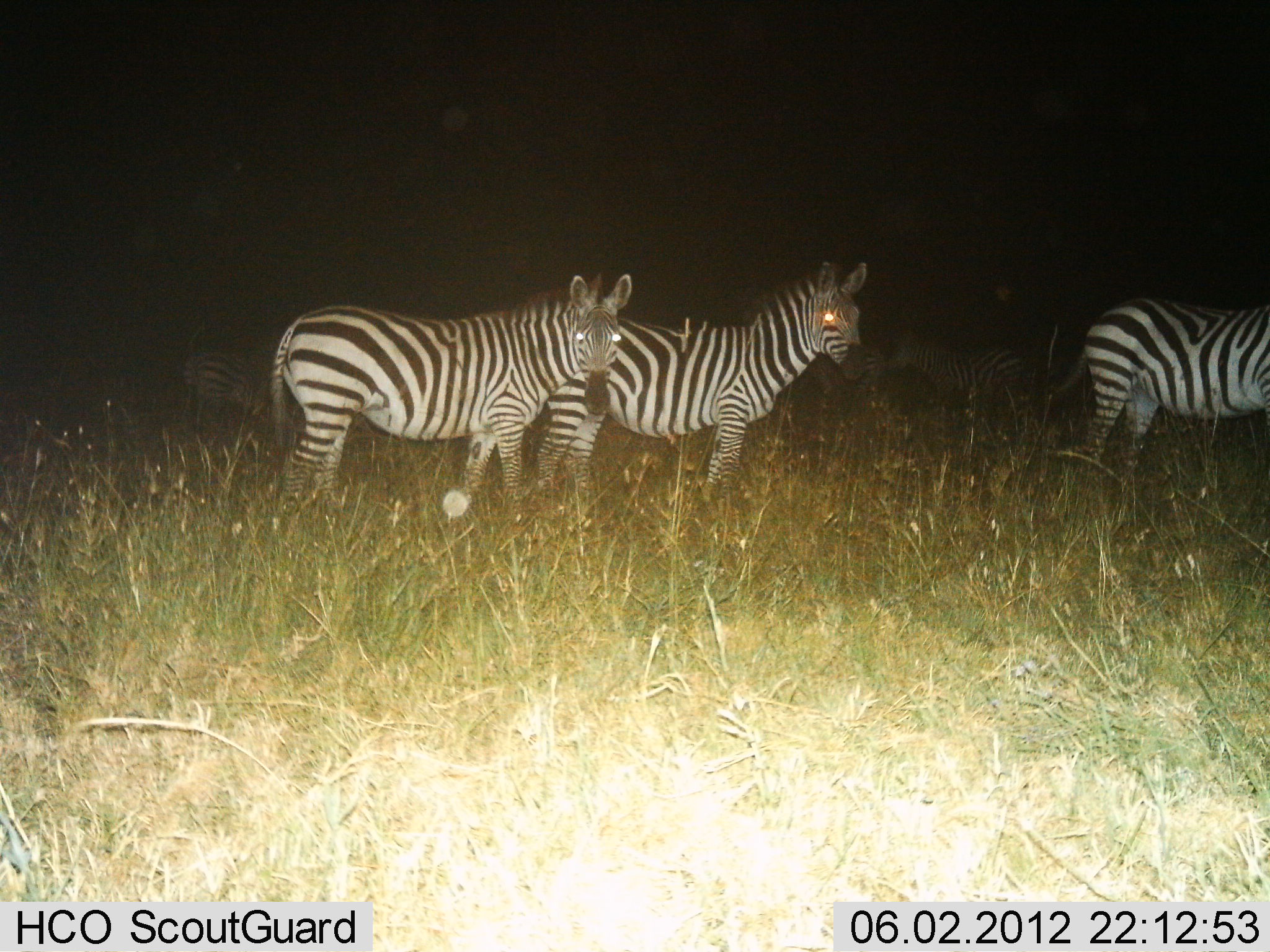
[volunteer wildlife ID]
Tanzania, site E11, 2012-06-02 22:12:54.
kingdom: Animalia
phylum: Chordata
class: Mammalia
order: Perissodactyla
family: Equidae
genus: Equus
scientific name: Equus quagga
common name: plains zebra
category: zebra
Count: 3.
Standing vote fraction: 80%.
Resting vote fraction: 0%.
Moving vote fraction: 20%.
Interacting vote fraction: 0%.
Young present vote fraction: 0%.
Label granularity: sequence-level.